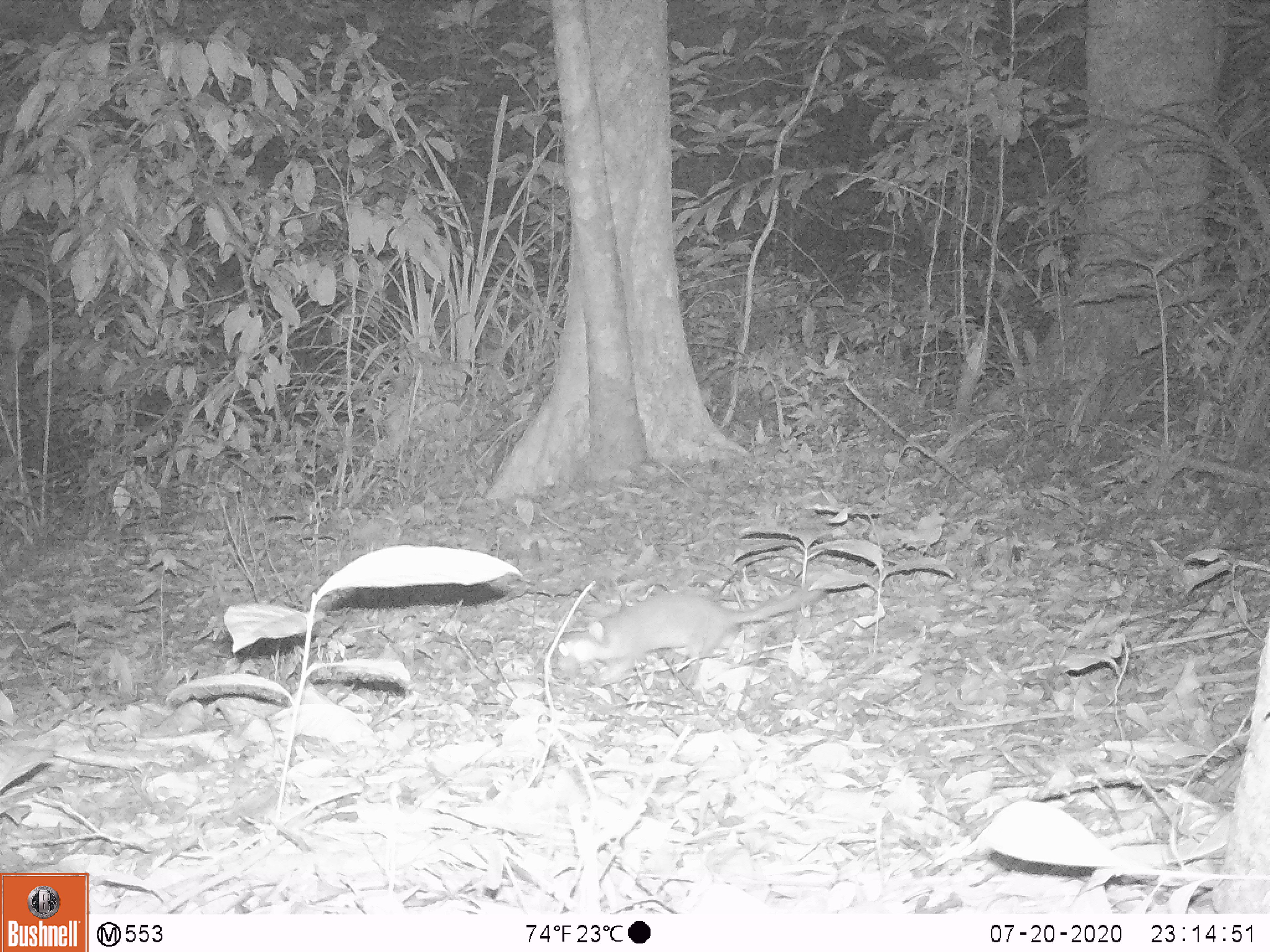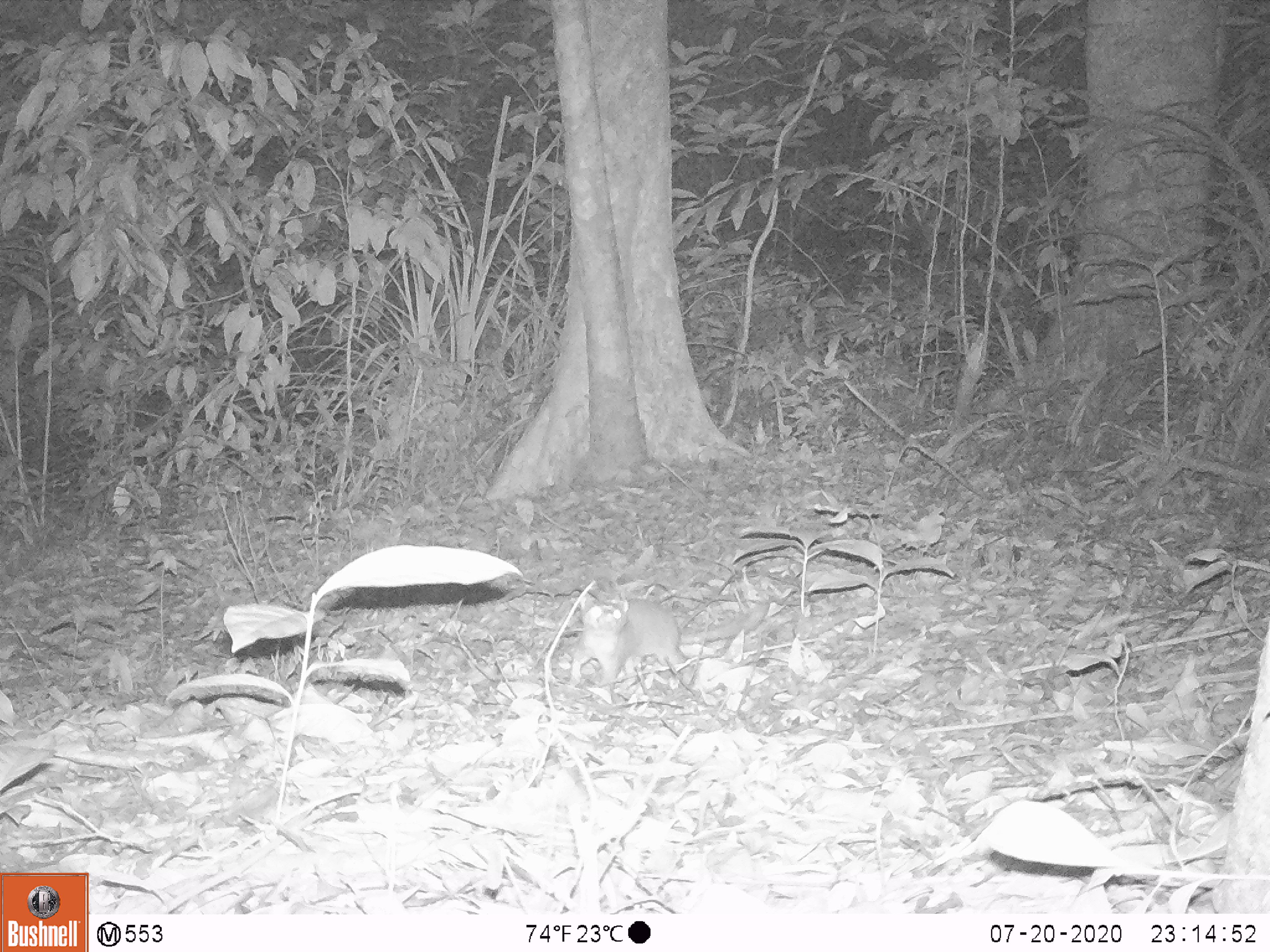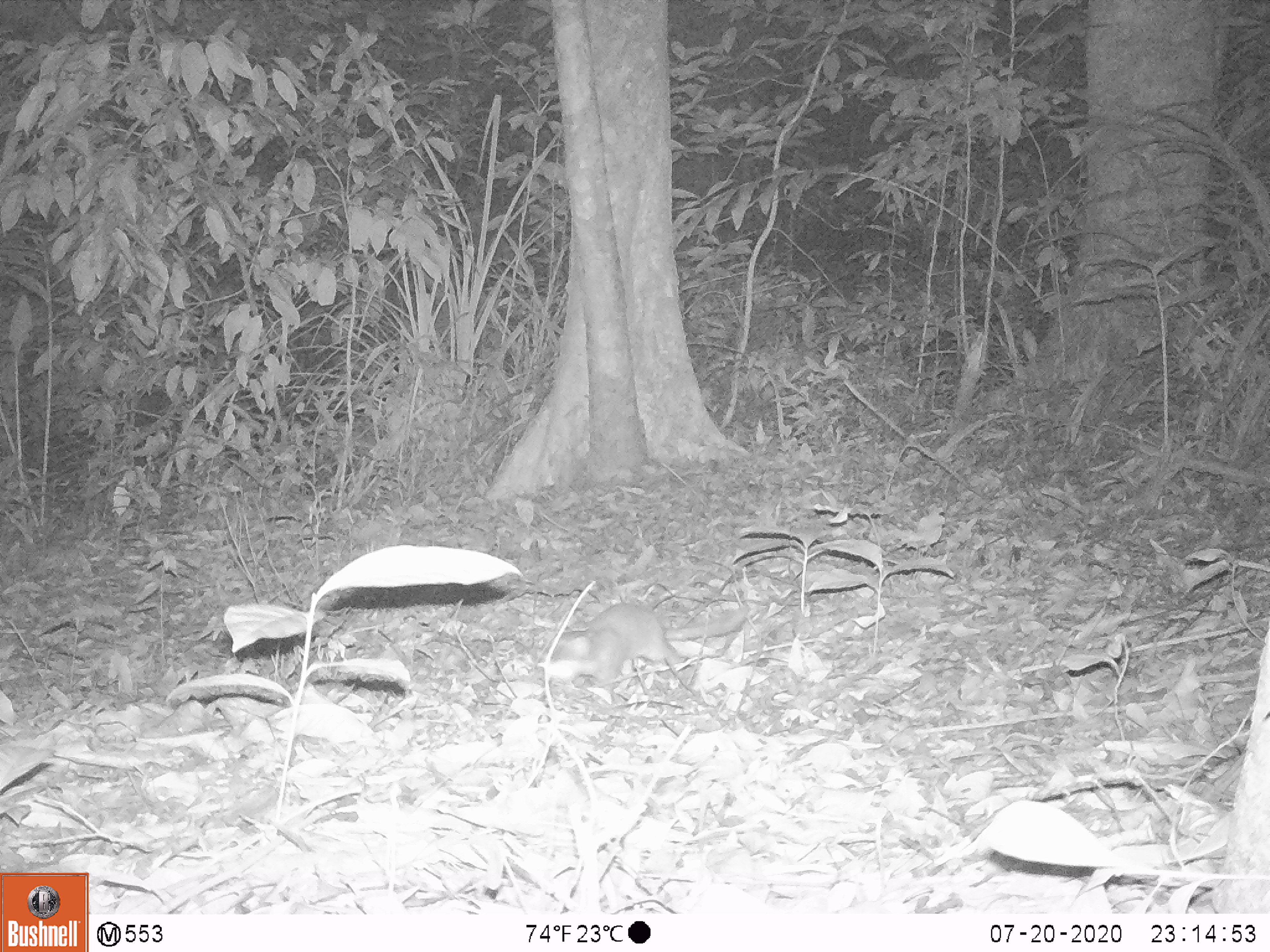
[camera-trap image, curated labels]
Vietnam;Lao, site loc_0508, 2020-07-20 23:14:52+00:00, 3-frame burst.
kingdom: Animalia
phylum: Chordata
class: Mammalia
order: Carnivora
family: Mustelidae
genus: Melogale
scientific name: Melogale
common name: ferret badger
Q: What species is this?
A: Ferret badger (Melogale).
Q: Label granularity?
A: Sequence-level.